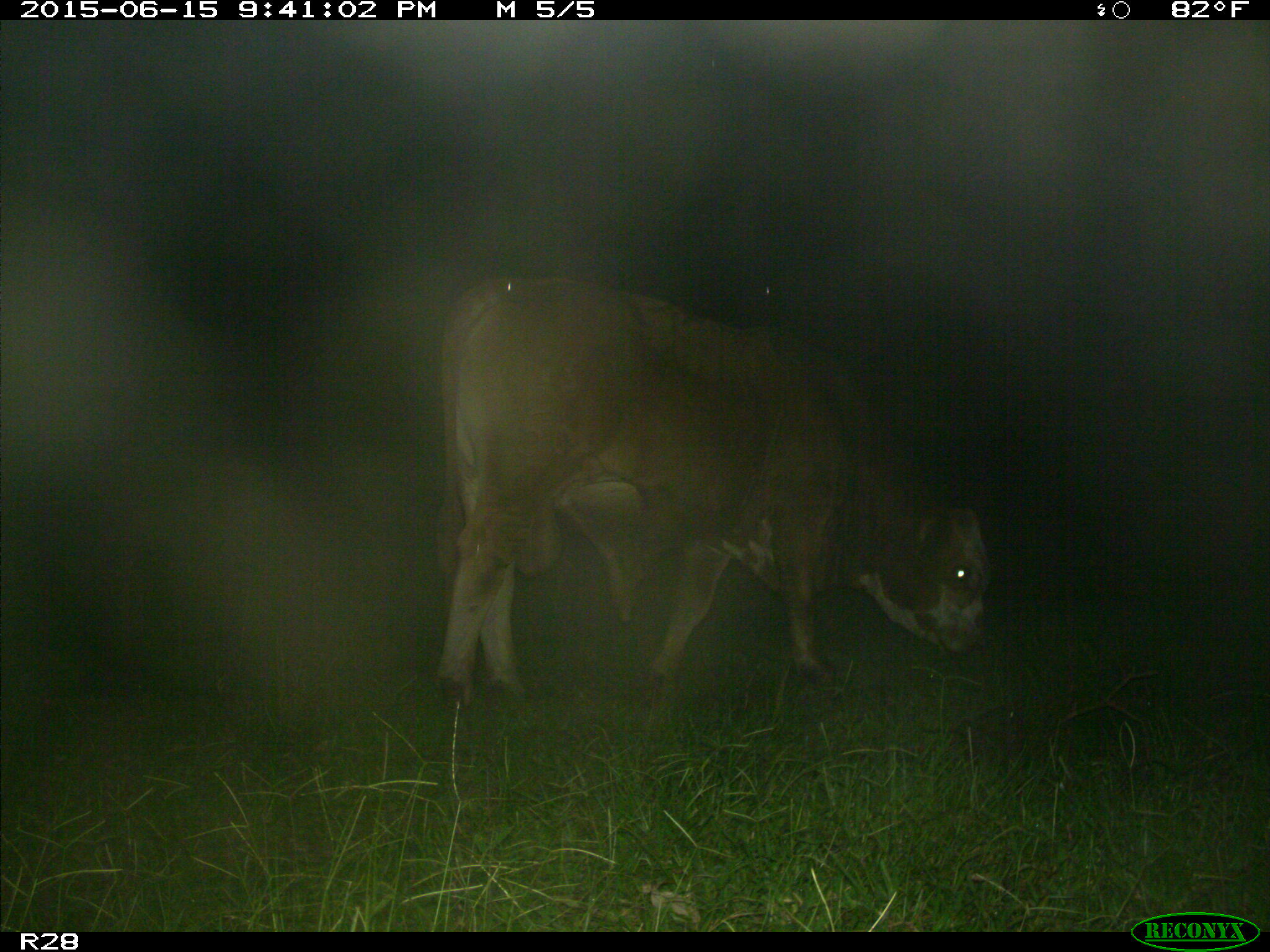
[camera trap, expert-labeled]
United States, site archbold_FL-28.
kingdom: Animalia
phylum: Chordata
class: Mammalia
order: Artiodactyla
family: Bovidae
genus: Bos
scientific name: Bos taurus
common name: domestic cow